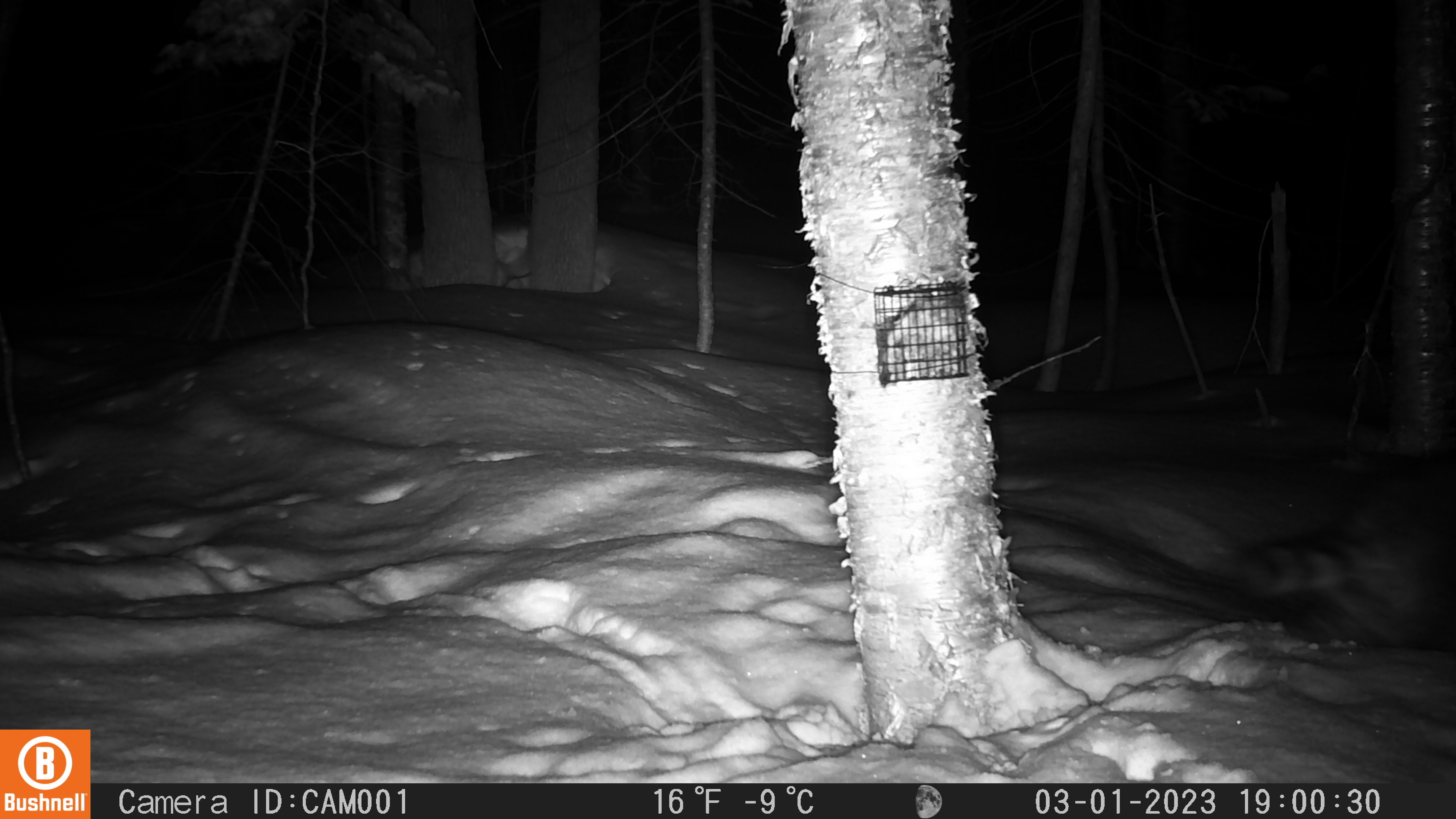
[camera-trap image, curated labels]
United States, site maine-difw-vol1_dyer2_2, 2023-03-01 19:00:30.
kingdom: Animalia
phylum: Chordata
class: Mammalia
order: Carnivora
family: Procyonidae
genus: Procyon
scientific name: Procyon lotor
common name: raccoon